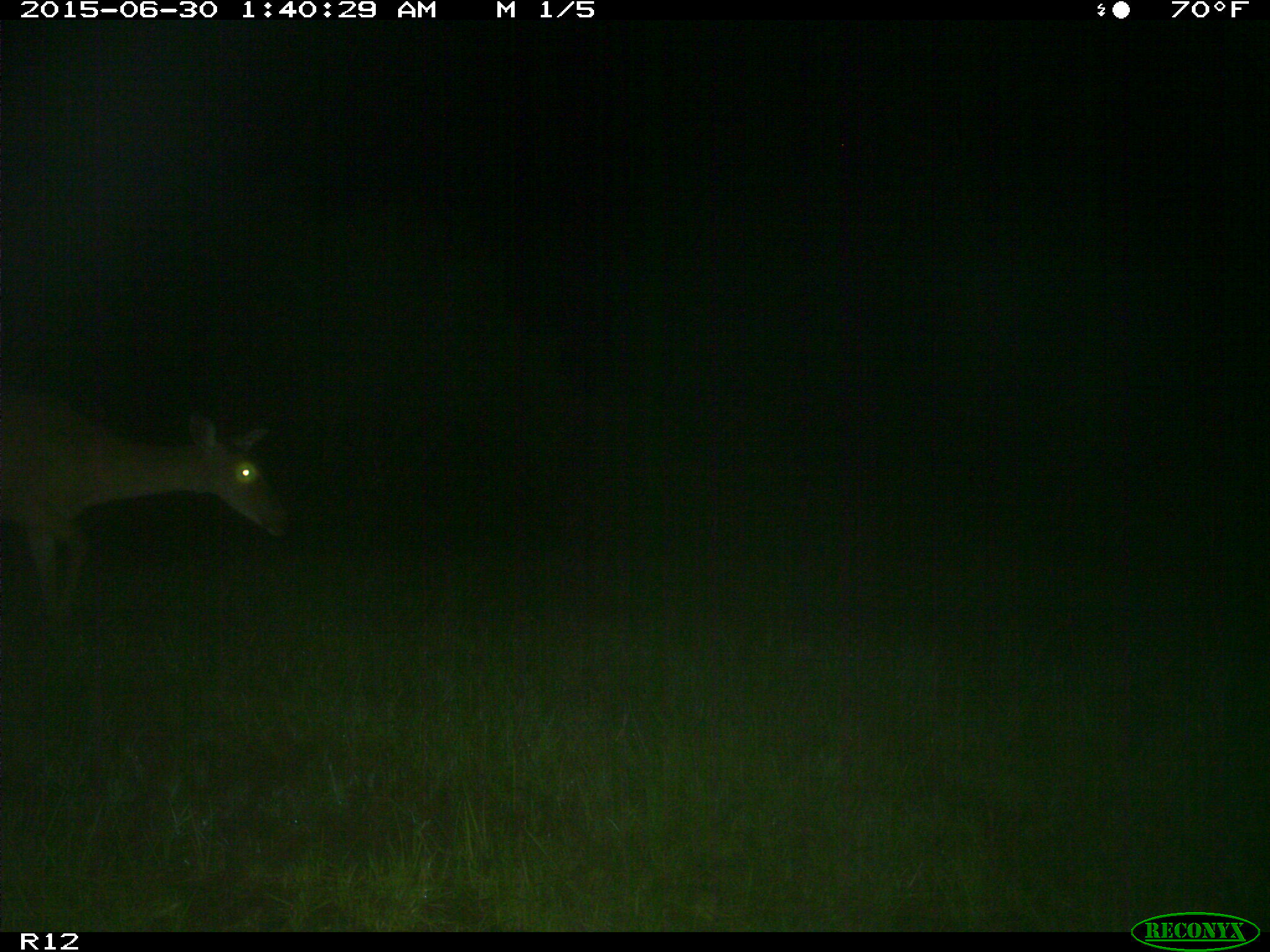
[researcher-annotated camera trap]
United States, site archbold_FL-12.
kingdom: Animalia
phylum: Chordata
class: Mammalia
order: Artiodactyla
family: Cervidae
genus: Odocoileus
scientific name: Odocoileus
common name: deer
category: unidentified deer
Unidentified deer (deer) (Odocoileus).